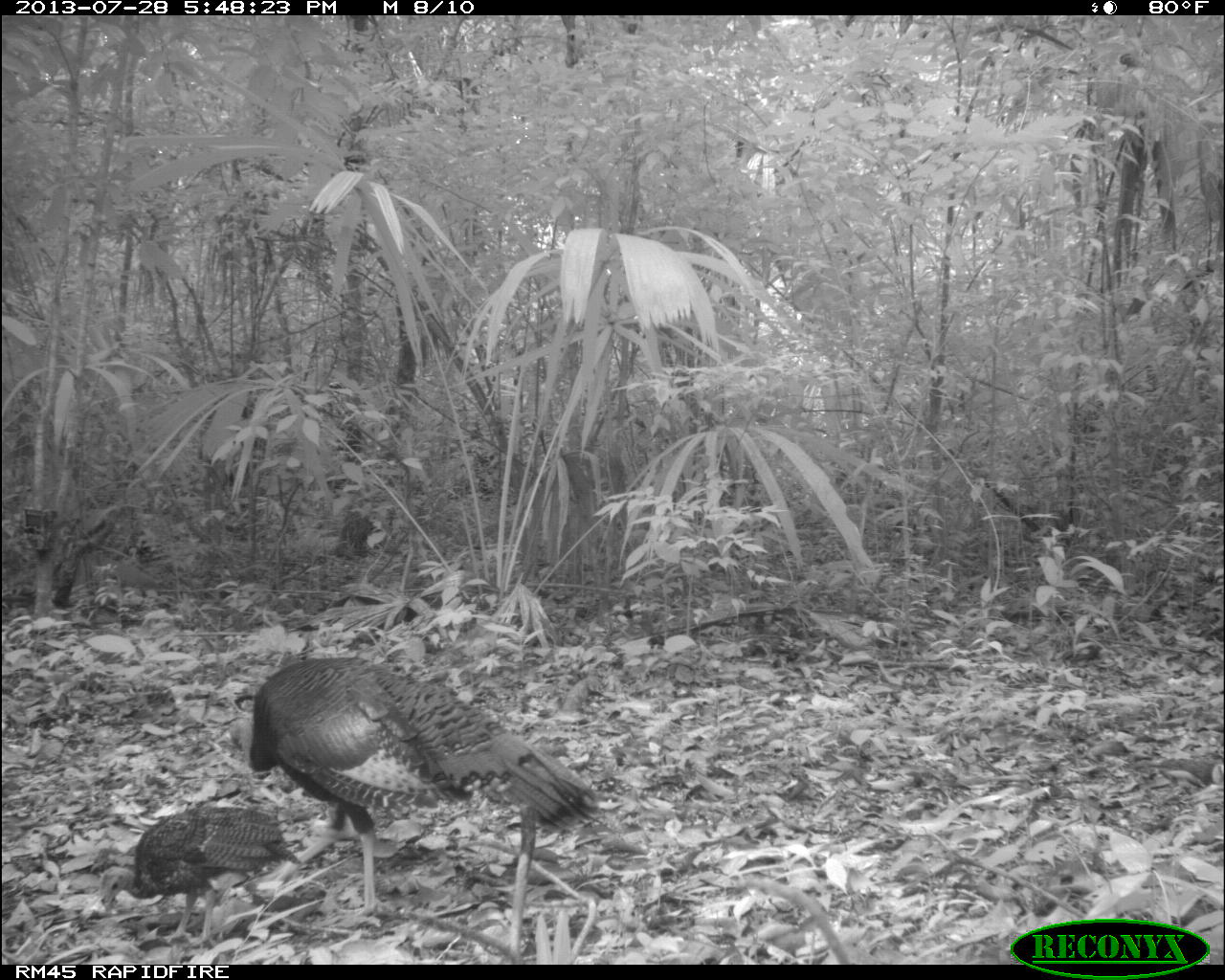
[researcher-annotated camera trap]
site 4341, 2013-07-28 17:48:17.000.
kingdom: Animalia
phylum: Chordata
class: Aves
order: Galliformes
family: Phasianidae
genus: Meleagris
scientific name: Meleagris ocellata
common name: ocellated turkey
Meleagris ocellata (ocellated turkey), count 2.